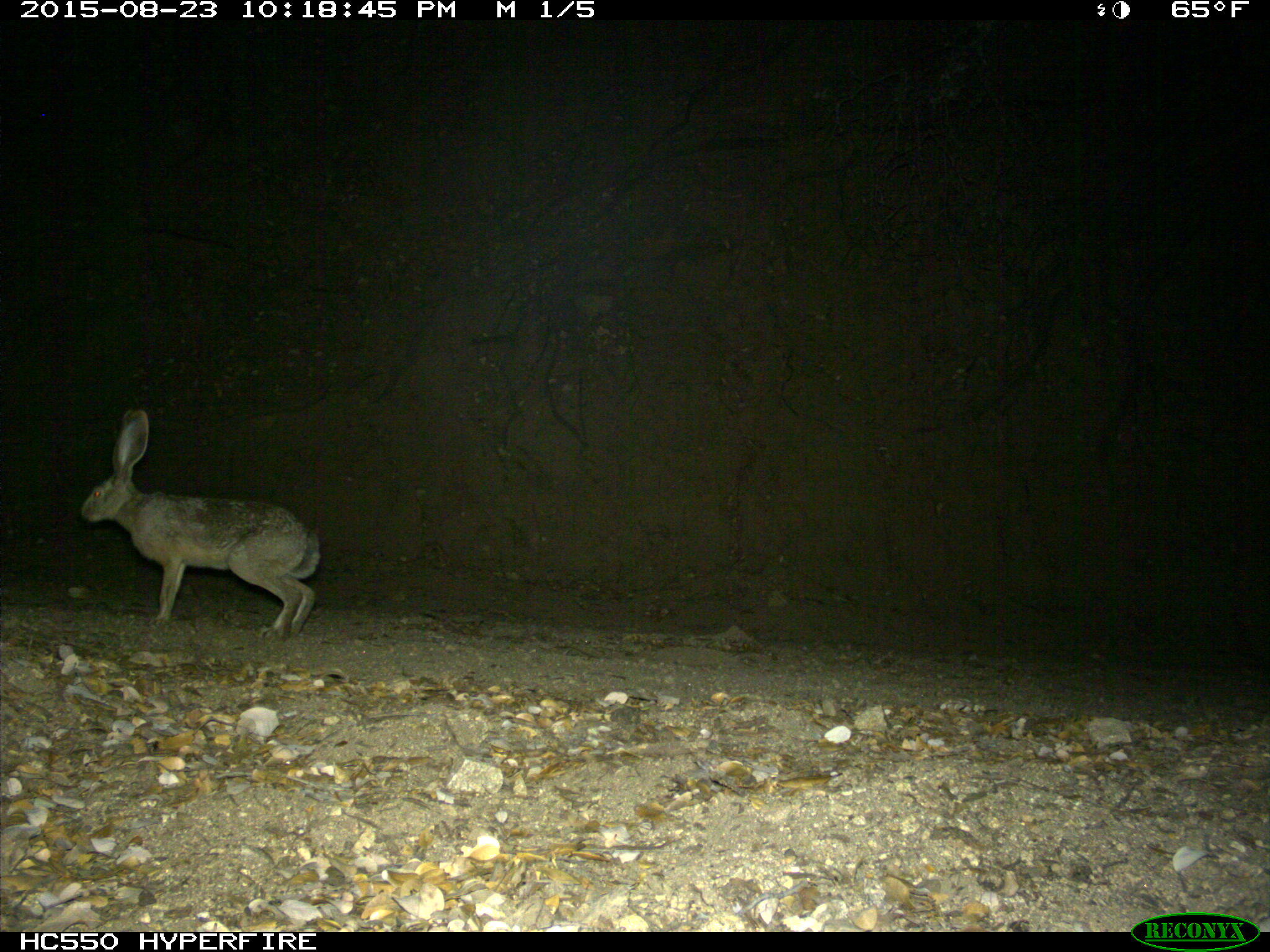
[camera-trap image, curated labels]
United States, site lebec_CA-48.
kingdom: Animalia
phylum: Chordata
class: Mammalia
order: Lagomorpha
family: Leporidae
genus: Lepus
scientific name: Lepus californicus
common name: black-tailed jackrabbit